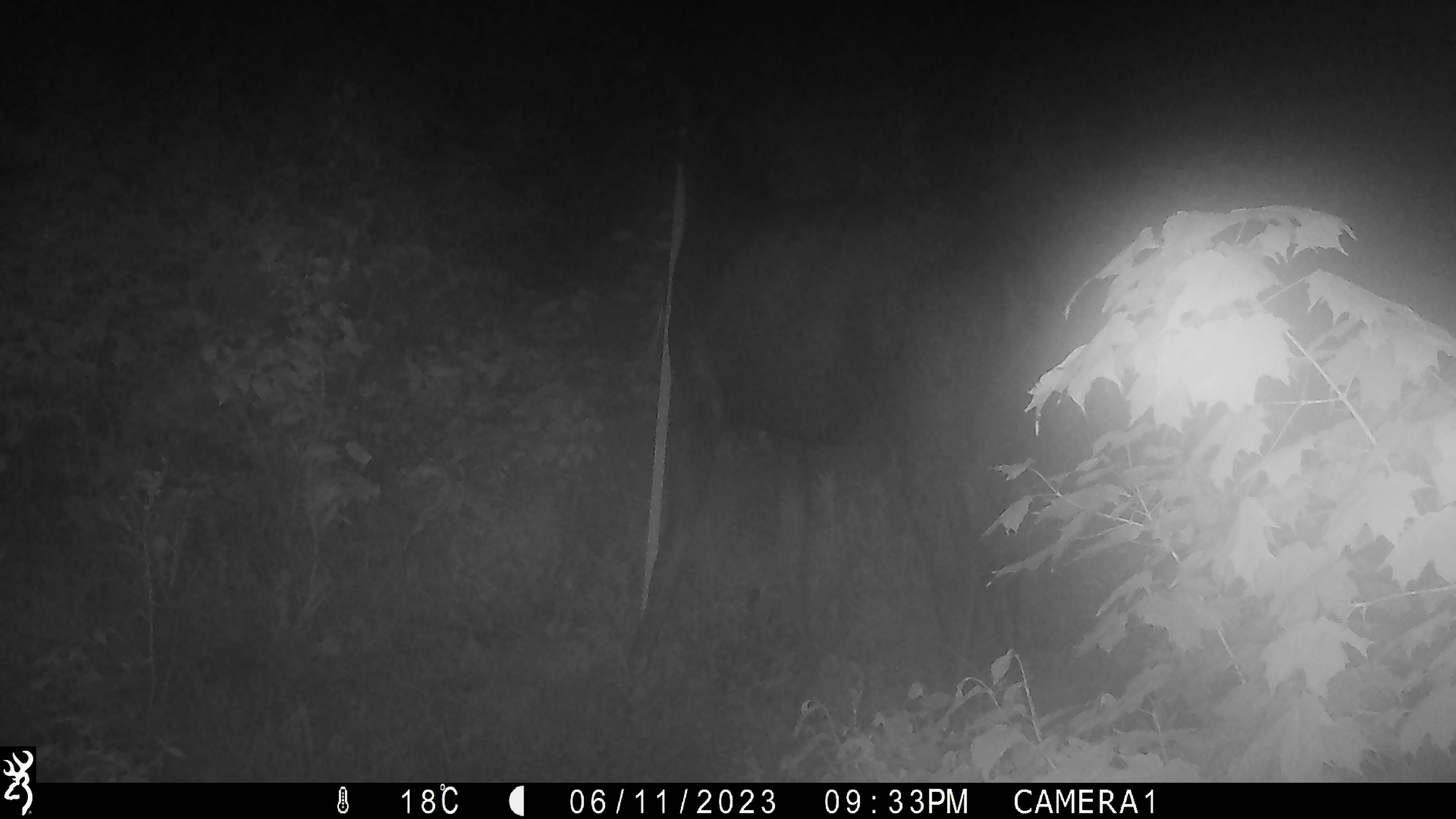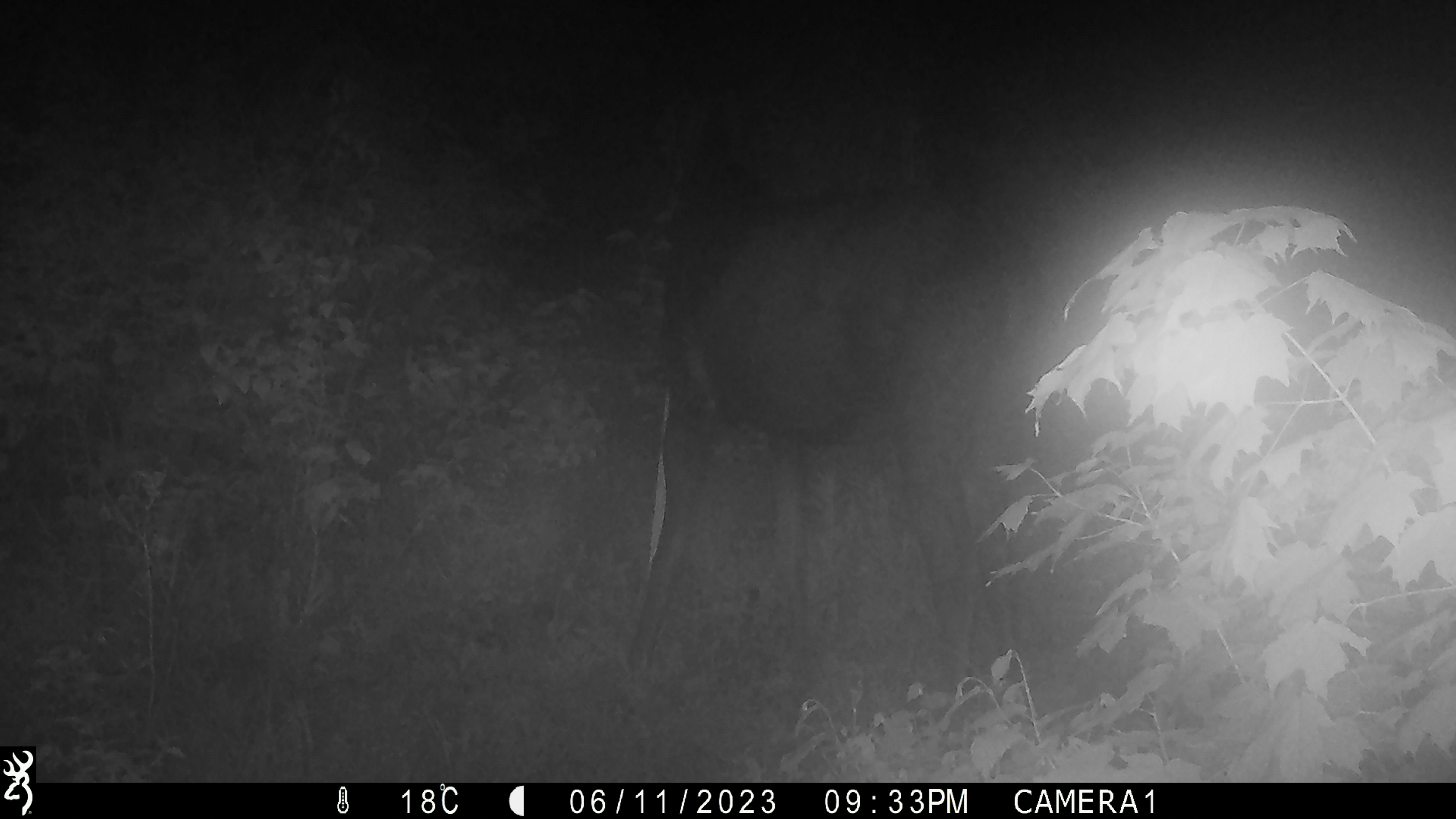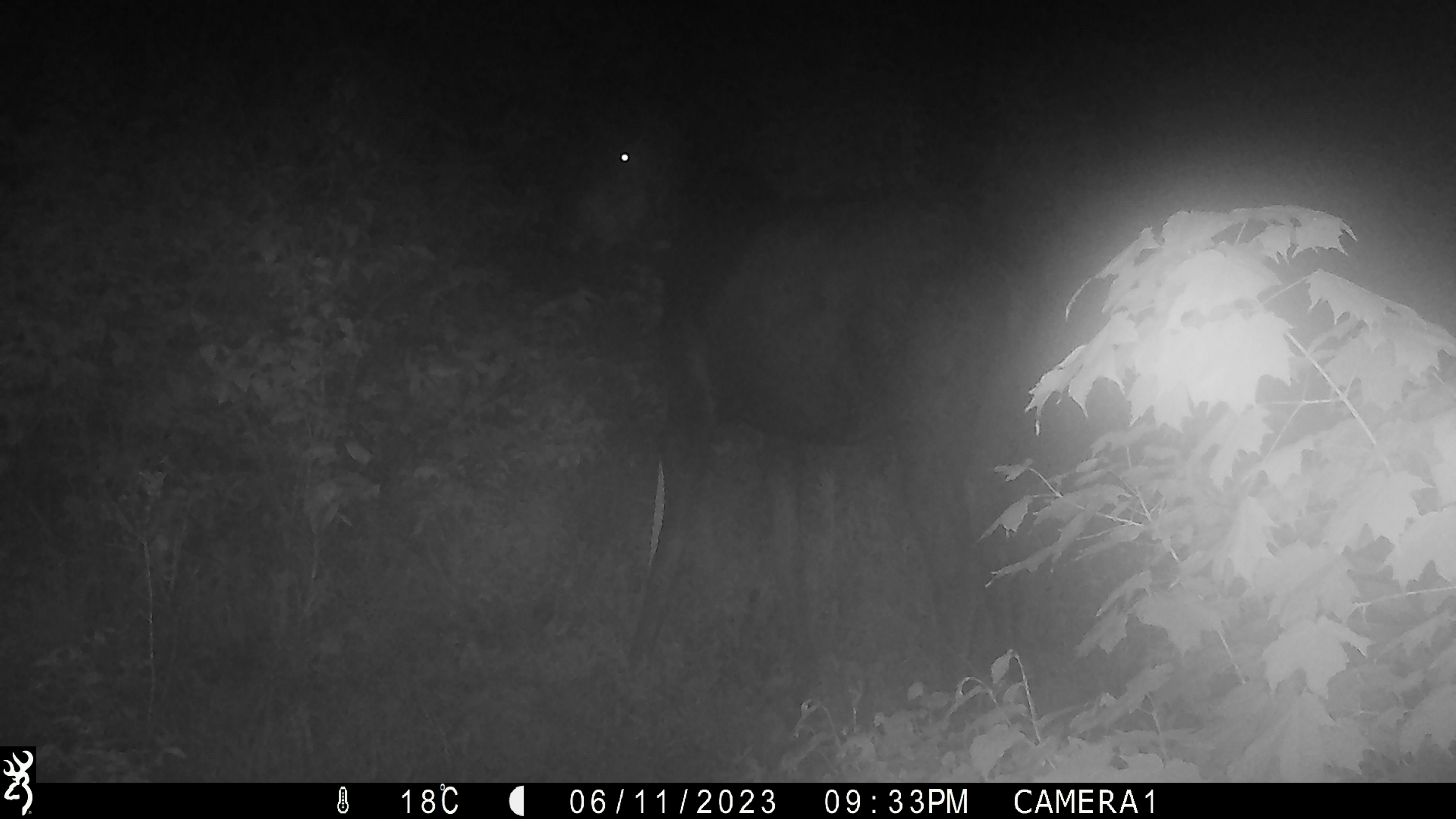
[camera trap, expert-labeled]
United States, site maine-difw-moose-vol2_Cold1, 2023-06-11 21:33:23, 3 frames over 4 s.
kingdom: Animalia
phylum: Chordata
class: Mammalia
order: Artiodactyla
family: Cervidae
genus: Alces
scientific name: Alces alces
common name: moose